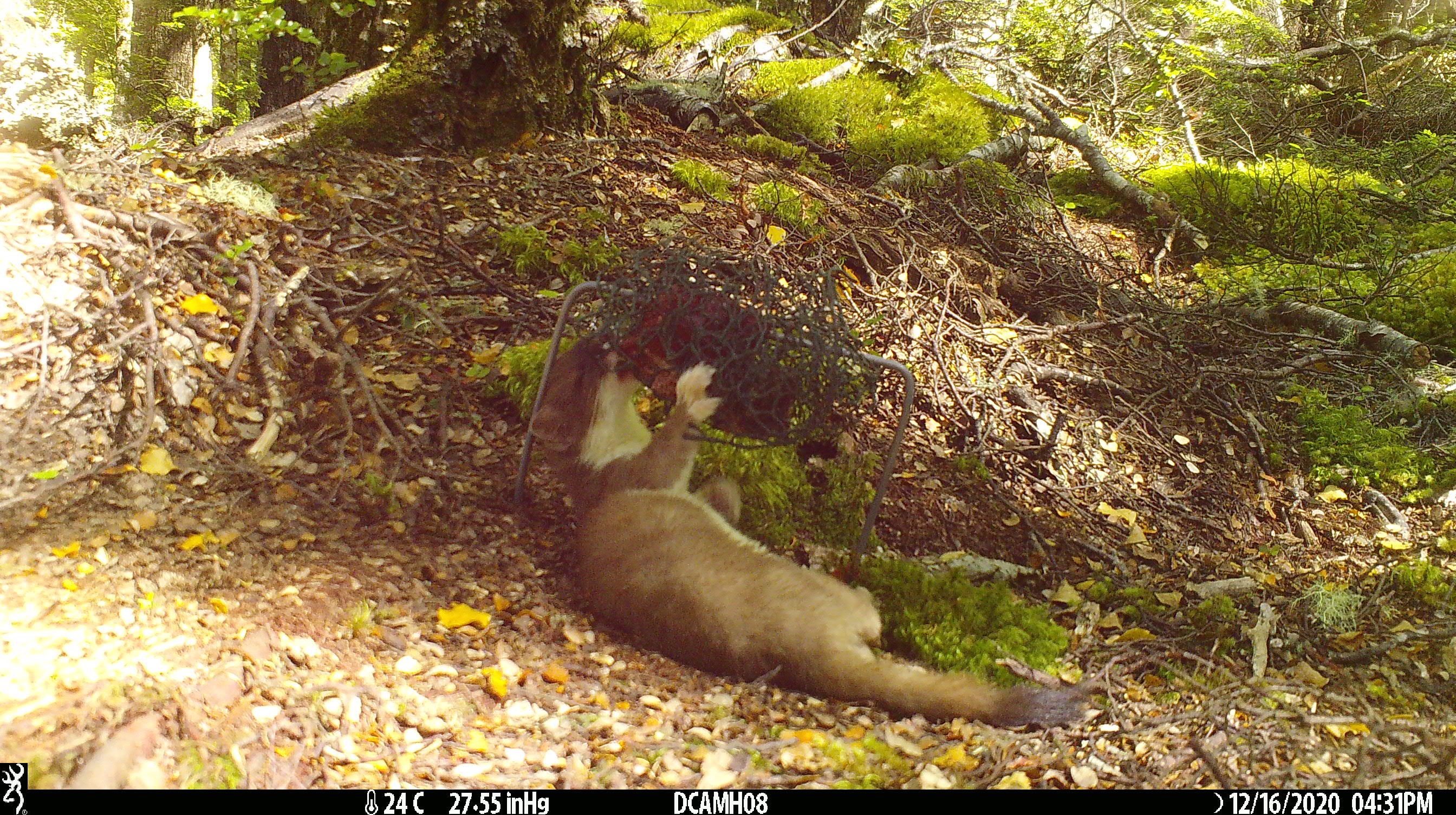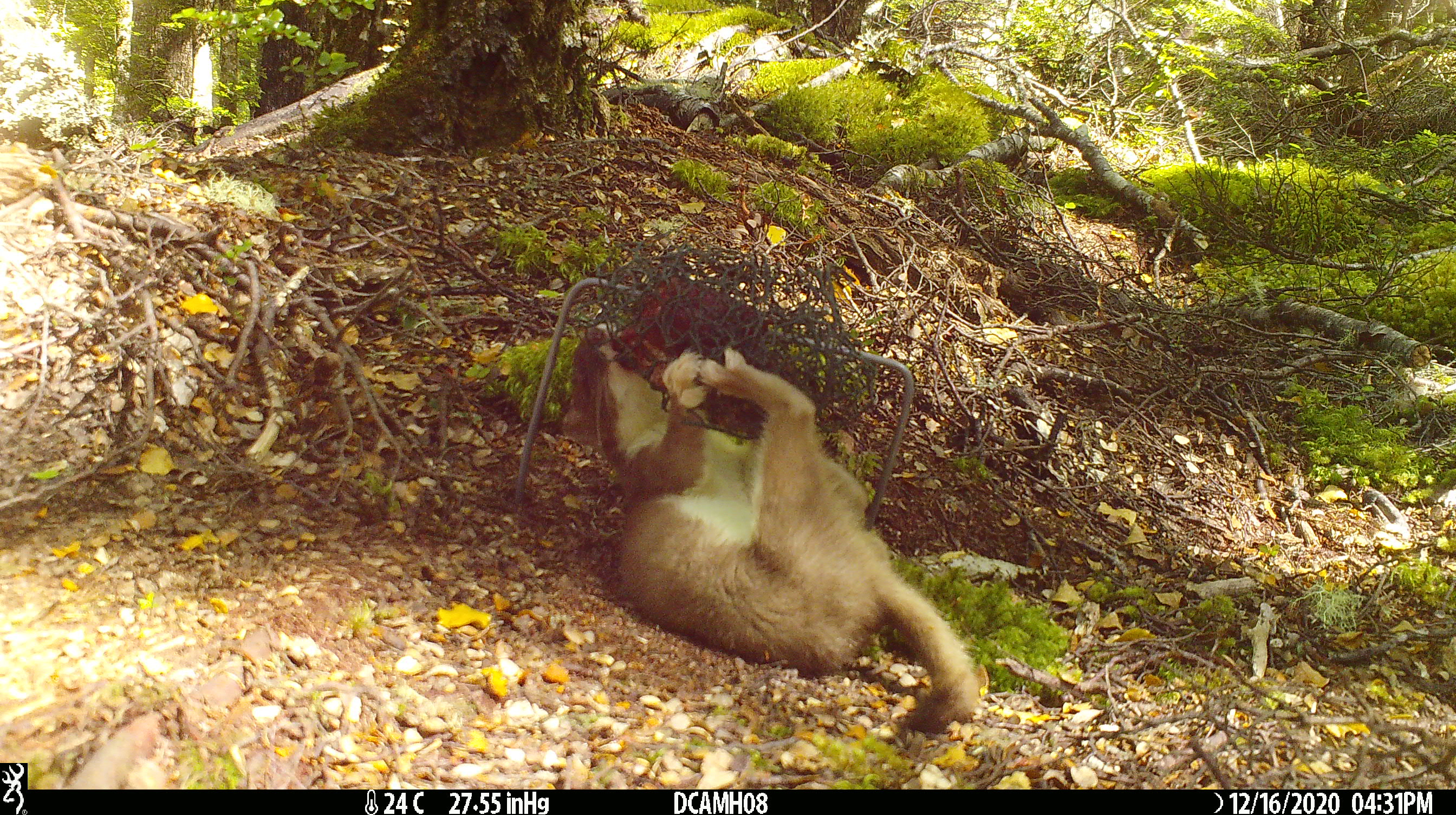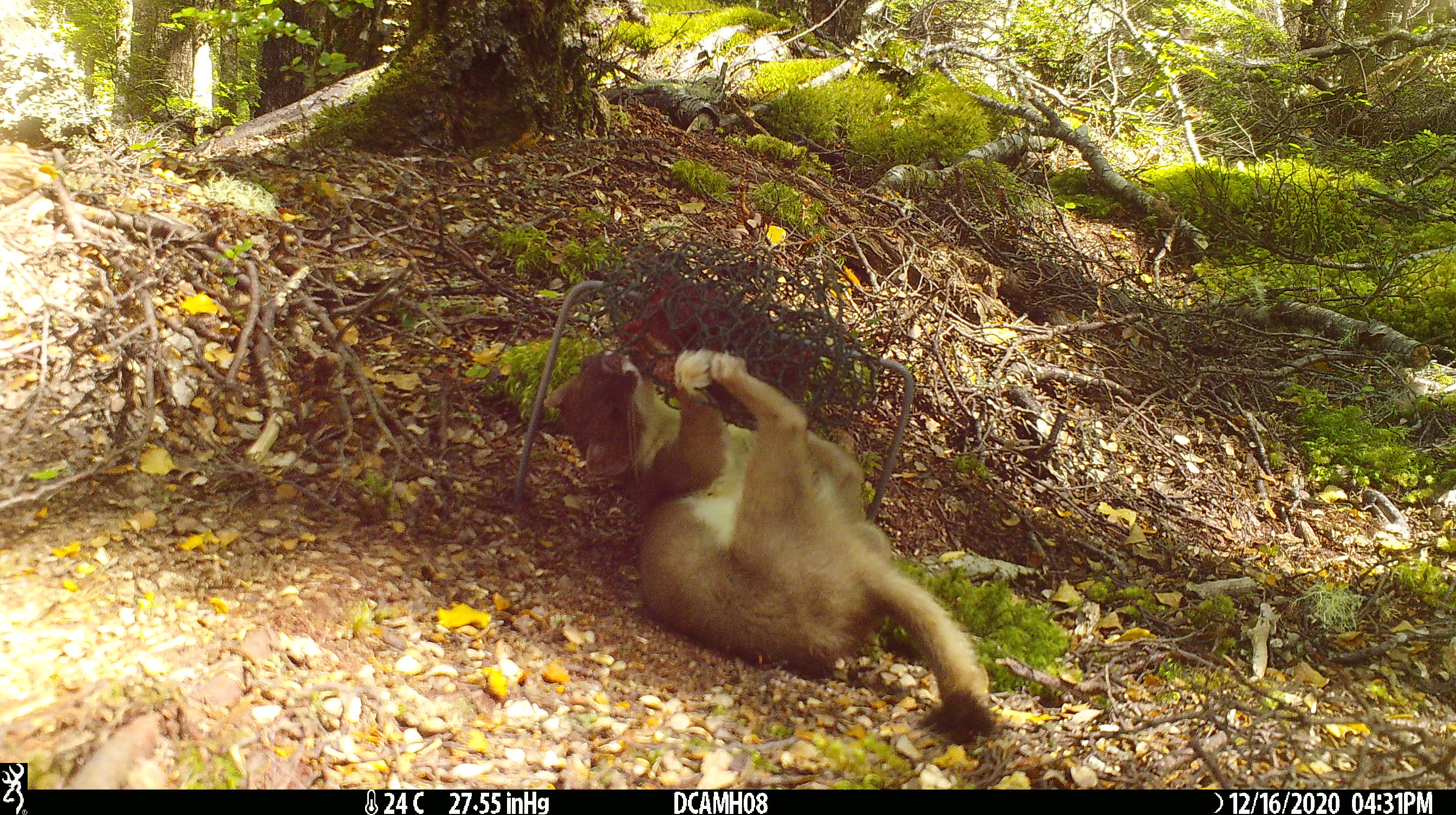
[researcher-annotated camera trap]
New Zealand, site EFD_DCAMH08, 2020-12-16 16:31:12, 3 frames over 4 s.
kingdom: Animalia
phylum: Chordata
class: Mammalia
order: Carnivora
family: Mustelidae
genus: Mustela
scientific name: Mustela erminea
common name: stoat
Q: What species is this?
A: Stoat (Mustela erminea).